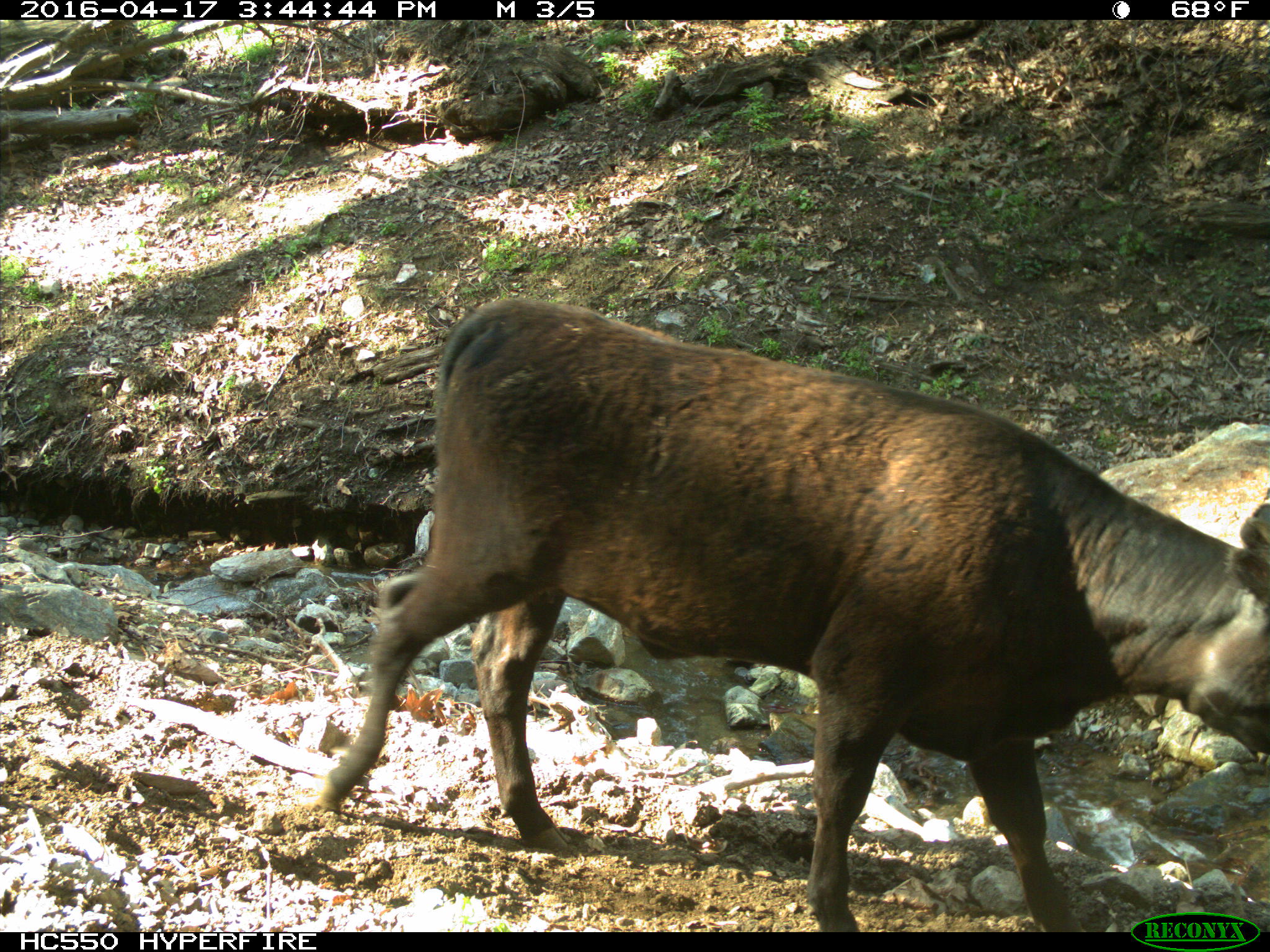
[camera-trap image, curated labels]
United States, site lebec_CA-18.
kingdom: Animalia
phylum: Chordata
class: Mammalia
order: Artiodactyla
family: Bovidae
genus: Bos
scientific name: Bos taurus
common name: domestic cow